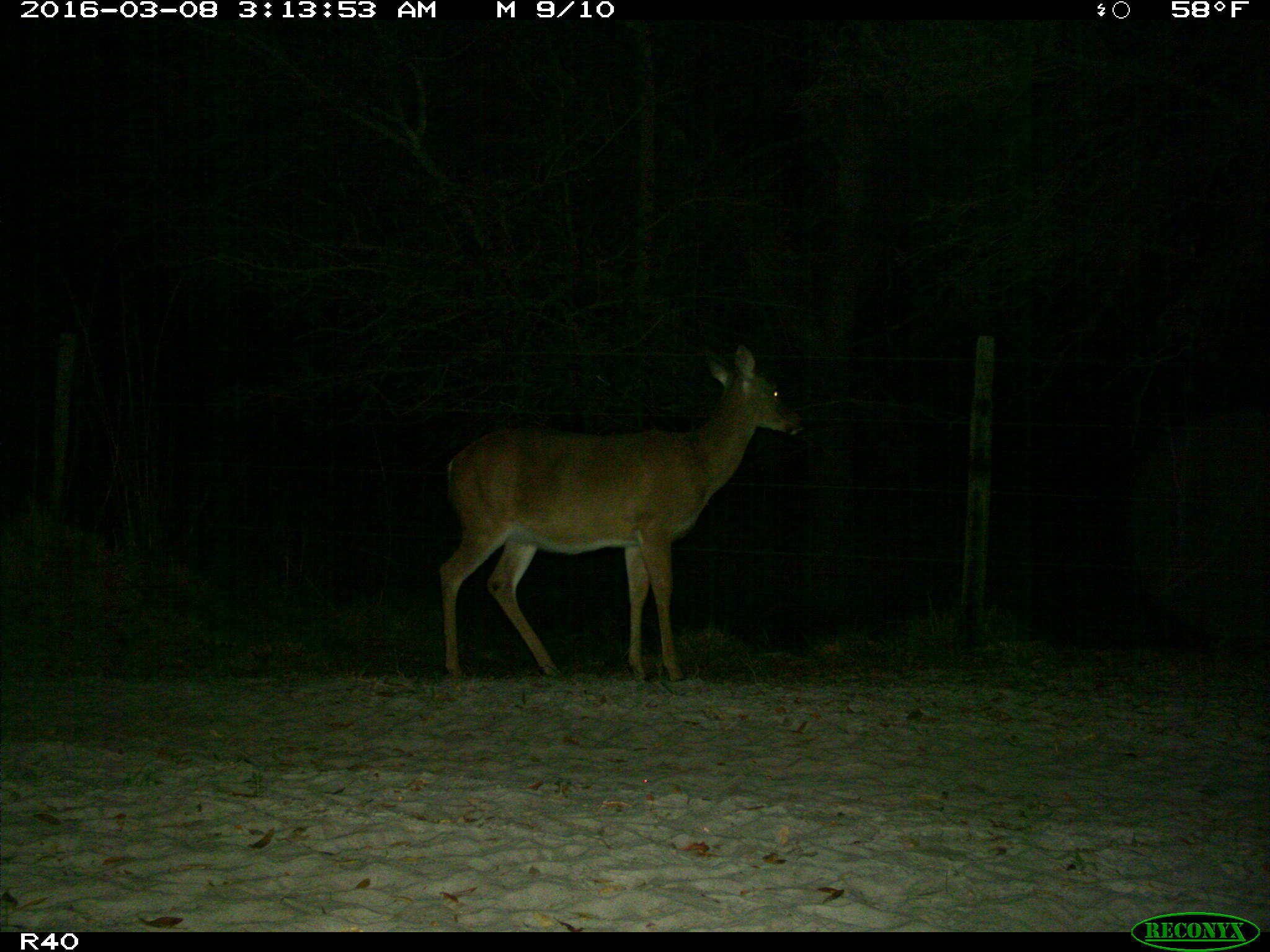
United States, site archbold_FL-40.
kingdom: Animalia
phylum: Chordata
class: Mammalia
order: Artiodactyla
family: Cervidae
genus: Odocoileus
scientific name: Odocoileus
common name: deer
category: unidentified deer